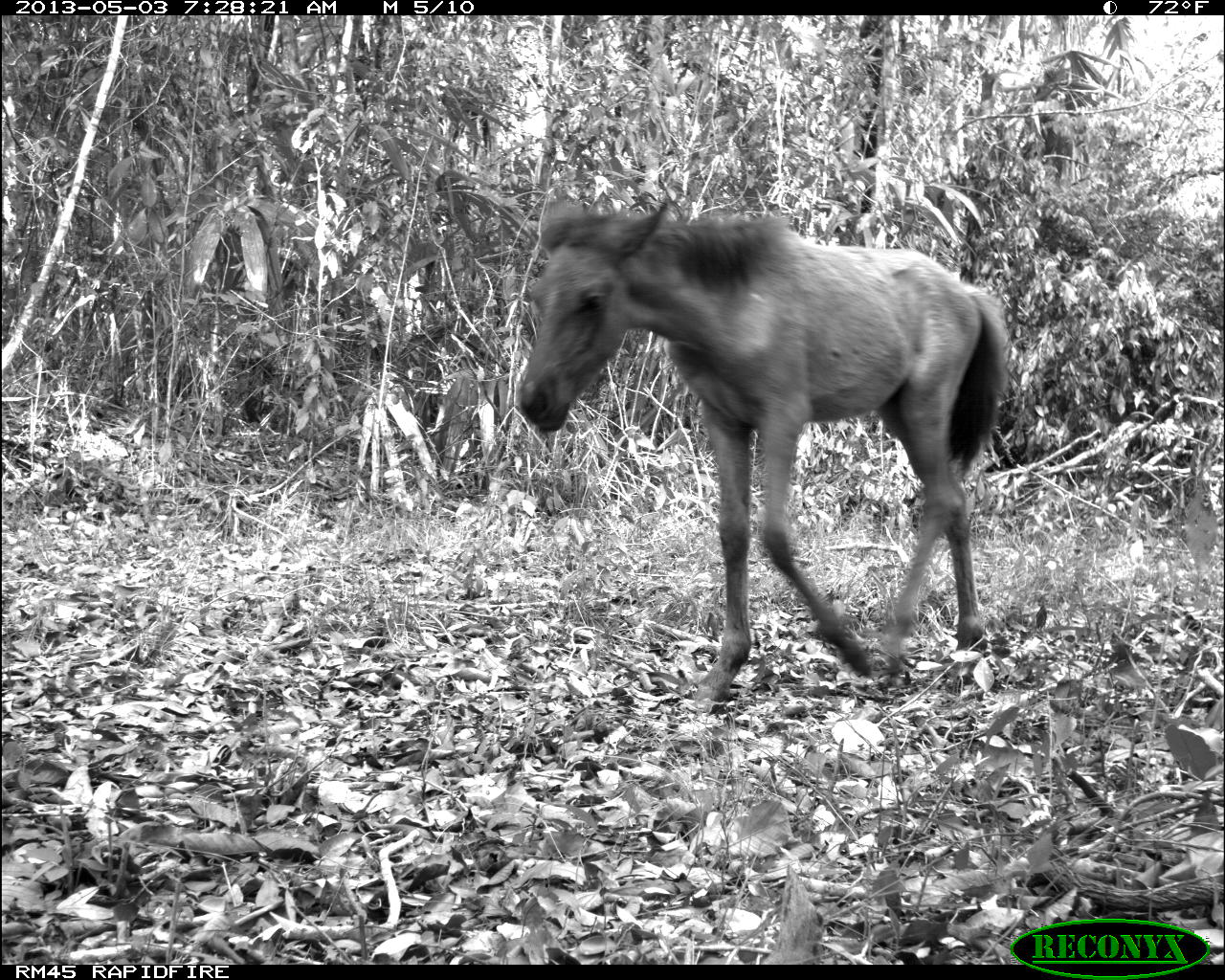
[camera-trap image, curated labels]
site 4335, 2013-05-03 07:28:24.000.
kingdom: Animalia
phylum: Chordata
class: Mammalia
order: Perissodactyla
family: Equidae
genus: Equus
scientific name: Equus ferus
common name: wild horse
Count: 4.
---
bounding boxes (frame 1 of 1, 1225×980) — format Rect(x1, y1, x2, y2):
equus ferus: Rect(511, 183, 1018, 703)